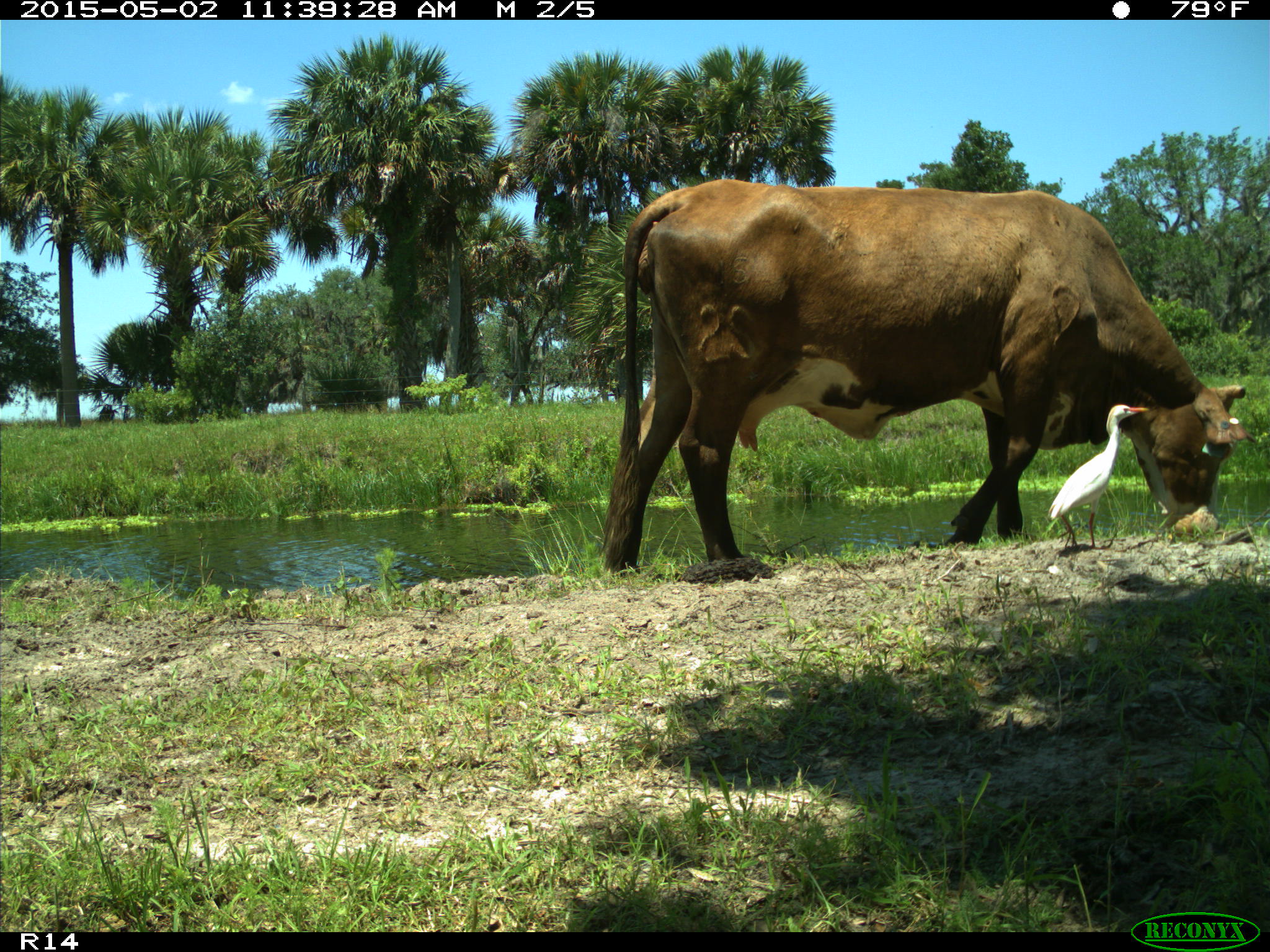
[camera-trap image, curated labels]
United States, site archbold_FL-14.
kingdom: Animalia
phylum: Chordata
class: Mammalia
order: Artiodactyla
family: Bovidae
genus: Bos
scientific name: Bos taurus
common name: domestic cow